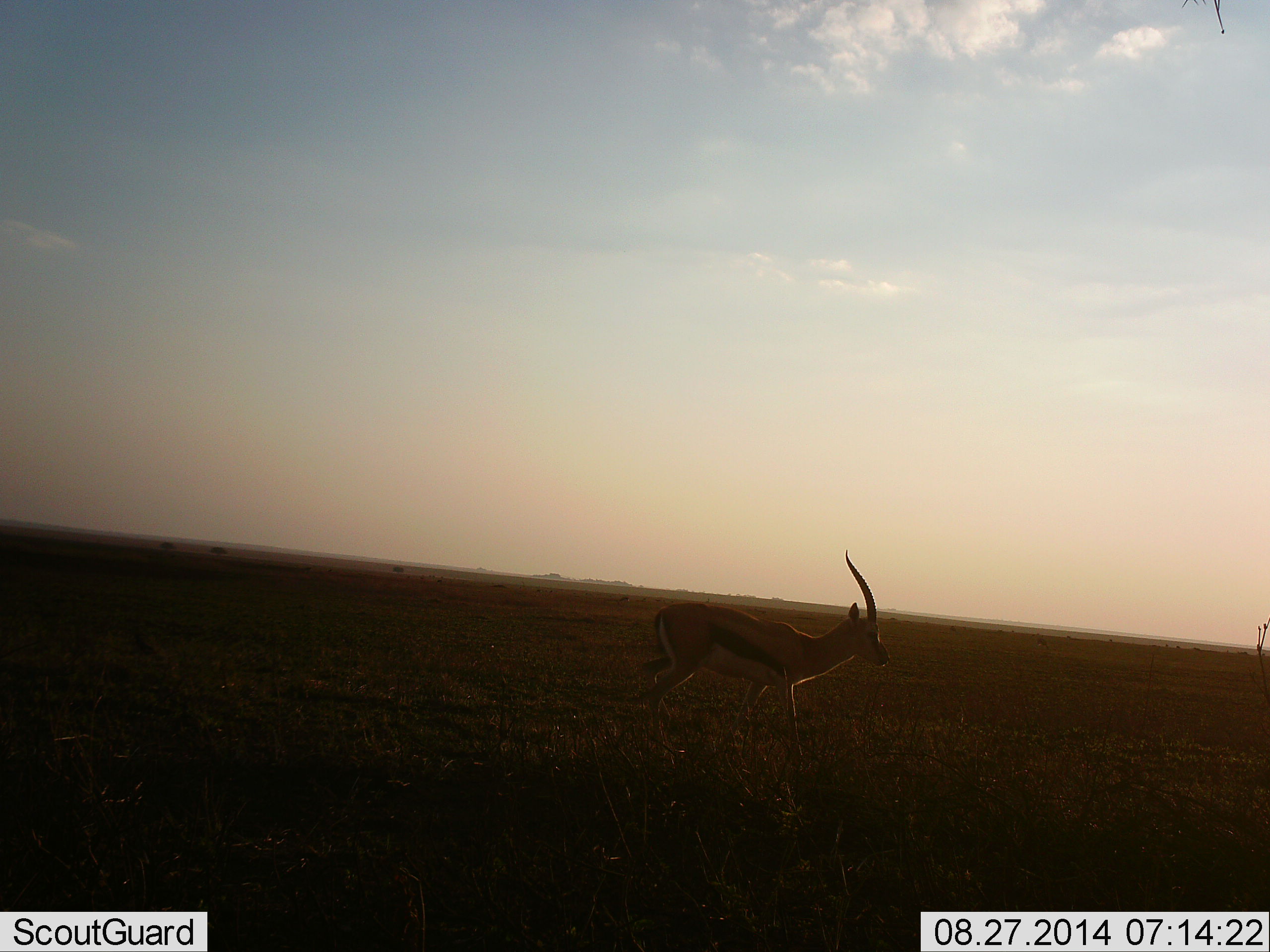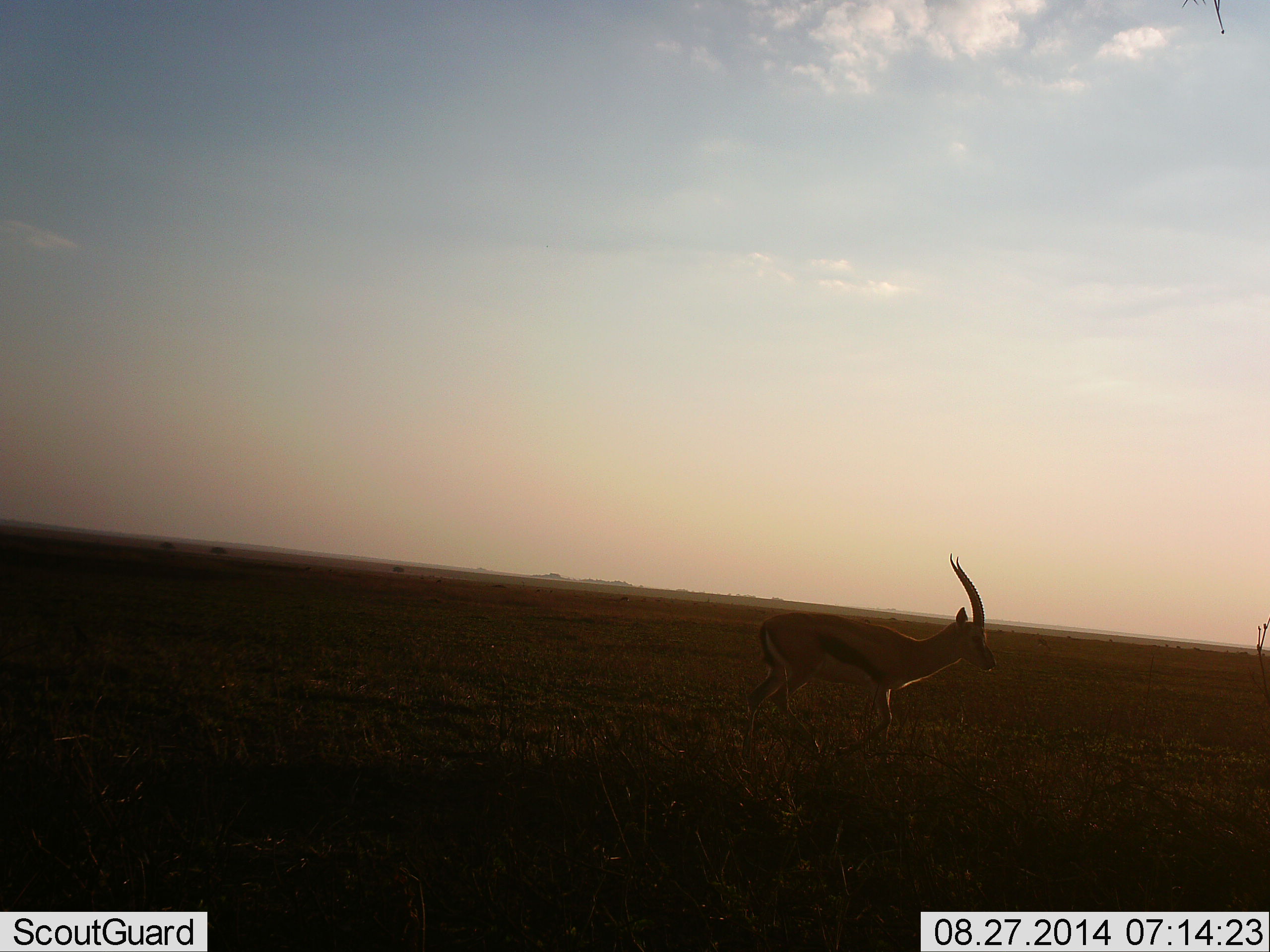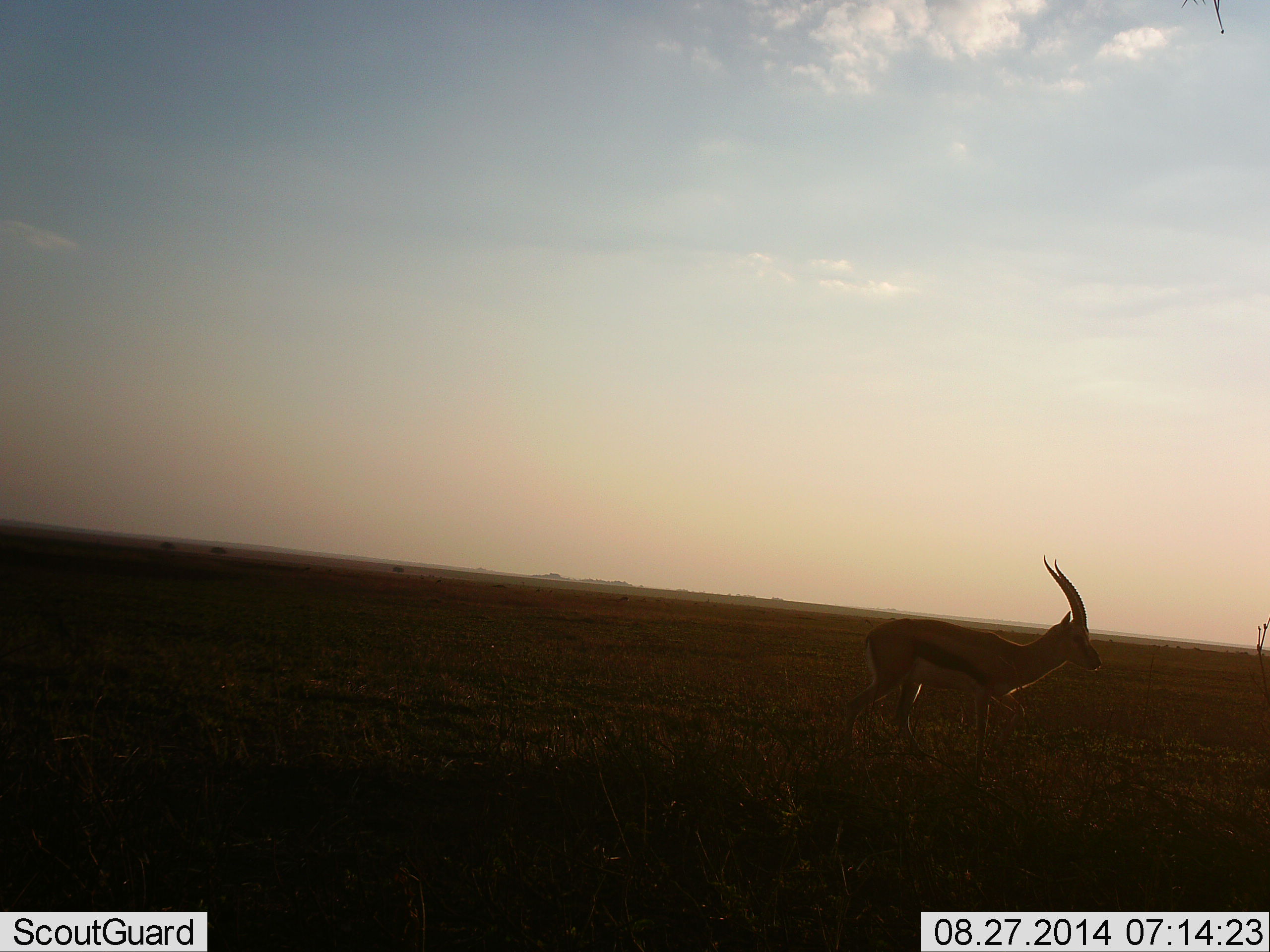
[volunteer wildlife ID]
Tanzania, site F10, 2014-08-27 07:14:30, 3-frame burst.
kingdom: Animalia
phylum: Chordata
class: Mammalia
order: Artiodactyla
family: Bovidae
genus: Eudorcas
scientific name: Eudorcas thomsonii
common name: thomson's gazelle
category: gazellethomsons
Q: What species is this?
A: Gazellethomsons (thomson's gazelle) (Eudorcas thomsonii).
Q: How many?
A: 1.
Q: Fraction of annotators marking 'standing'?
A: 20%.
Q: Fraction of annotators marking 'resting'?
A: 0%.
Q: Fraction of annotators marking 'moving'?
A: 80%.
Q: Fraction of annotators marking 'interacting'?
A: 0%.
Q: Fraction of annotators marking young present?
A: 0%.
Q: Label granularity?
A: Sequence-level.